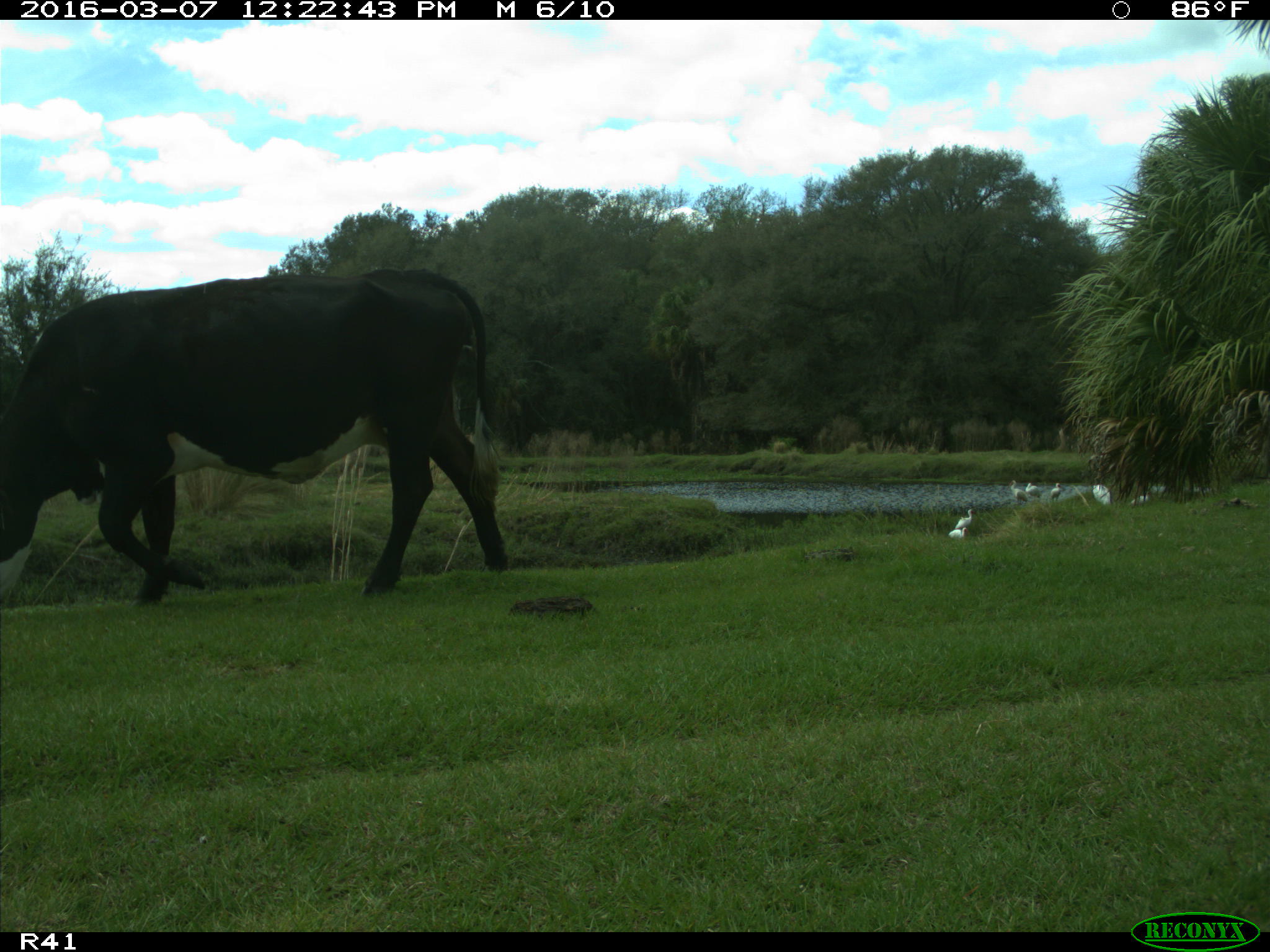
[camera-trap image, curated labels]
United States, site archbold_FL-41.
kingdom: Animalia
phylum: Chordata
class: Mammalia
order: Artiodactyla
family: Bovidae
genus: Bos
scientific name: Bos taurus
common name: domestic cow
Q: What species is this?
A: Bos taurus (domestic cow).